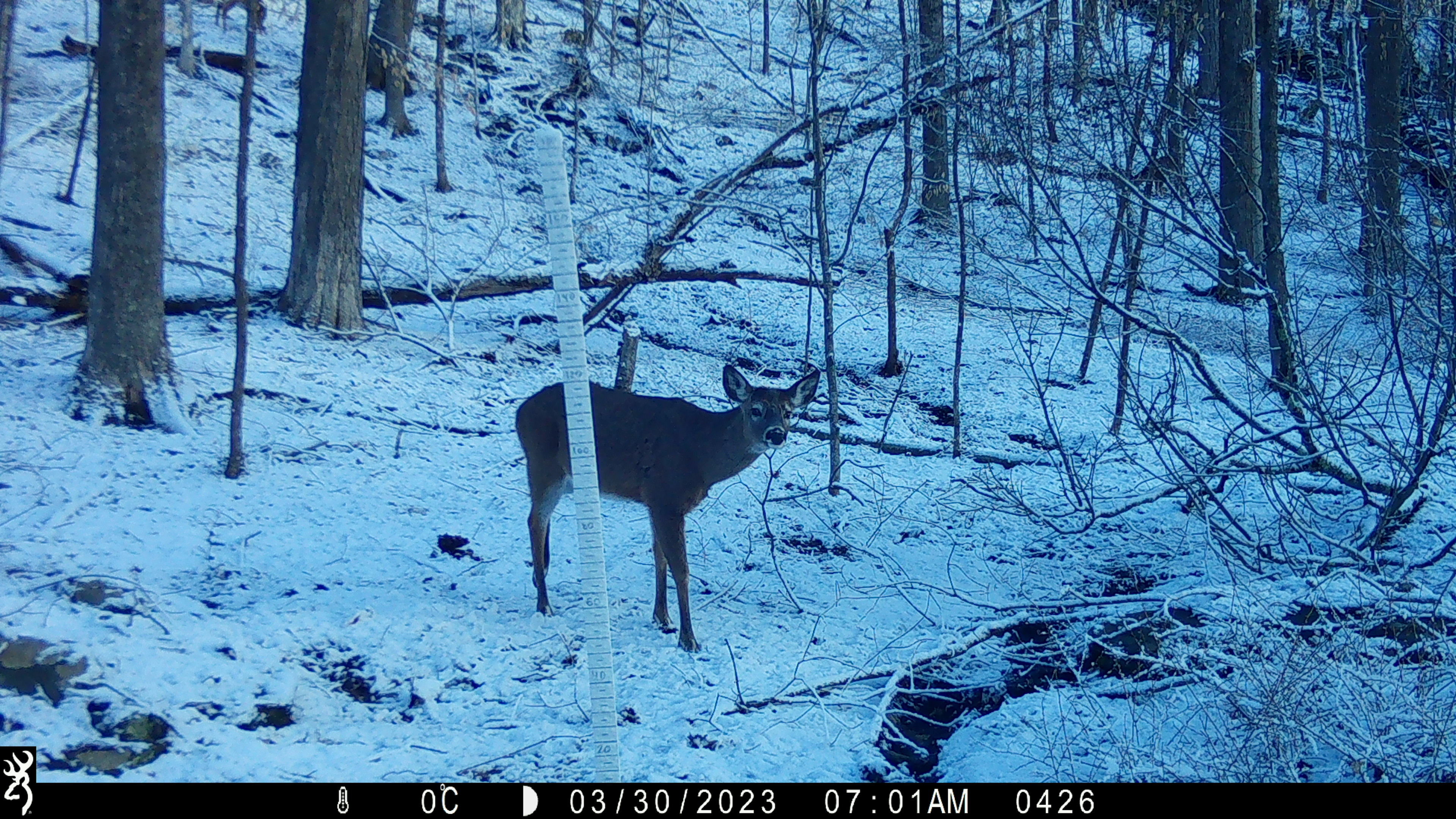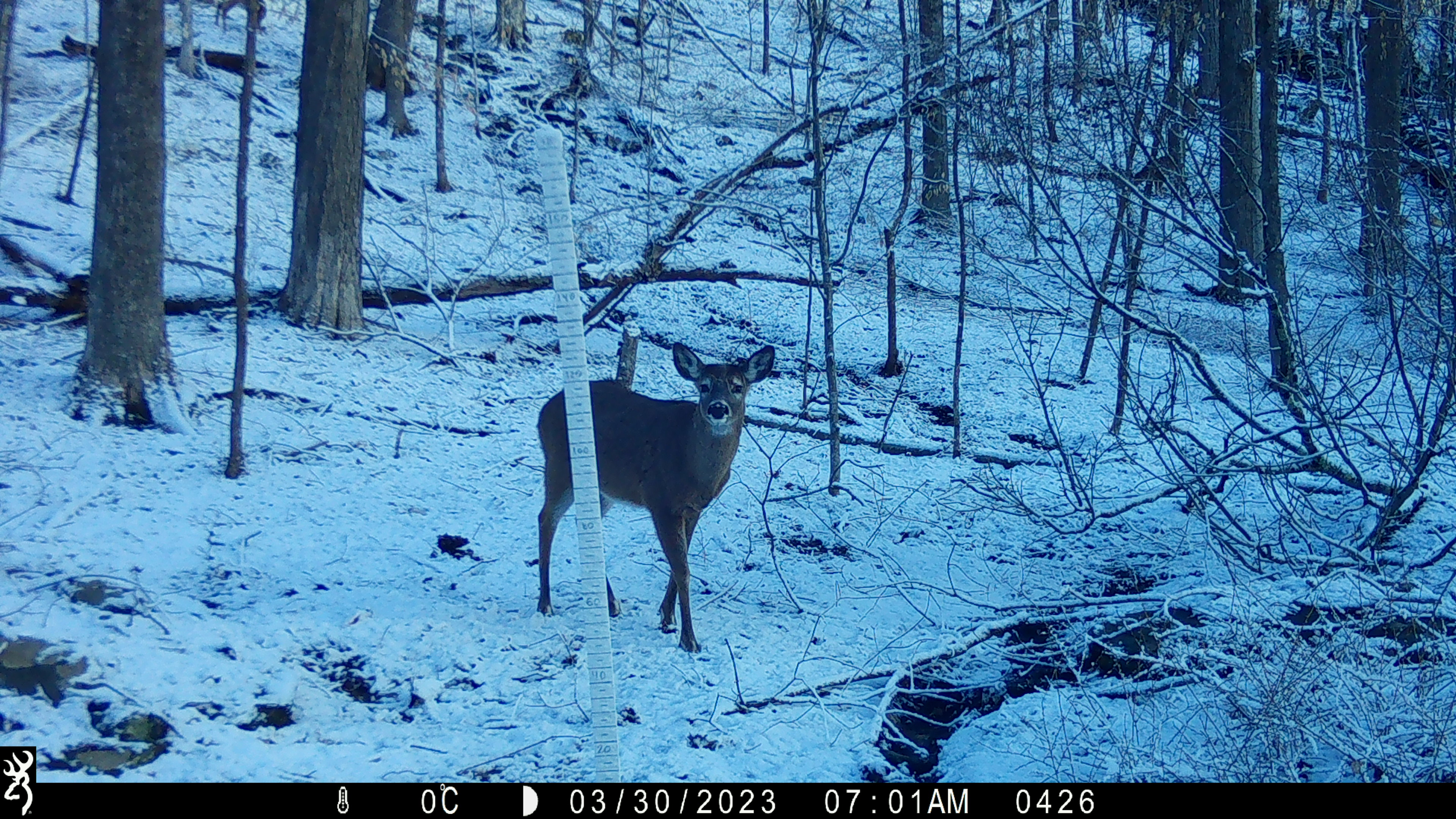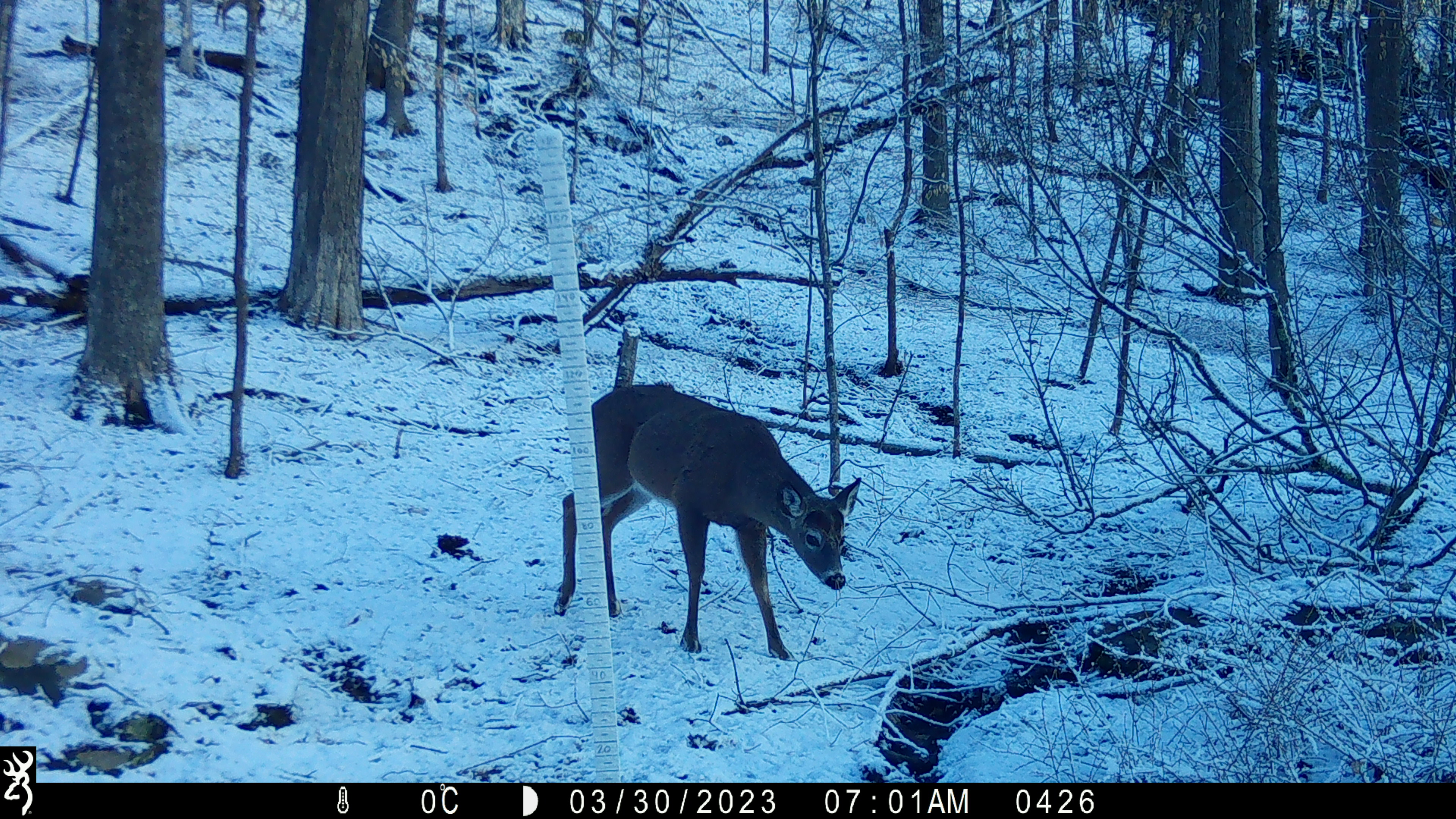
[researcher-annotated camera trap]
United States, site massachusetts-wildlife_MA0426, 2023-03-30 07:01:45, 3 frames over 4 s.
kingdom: Animalia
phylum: Chordata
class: Mammalia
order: Artiodactyla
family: Cervidae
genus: Odocoileus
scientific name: Odocoileus virginianus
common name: white-tailed deer